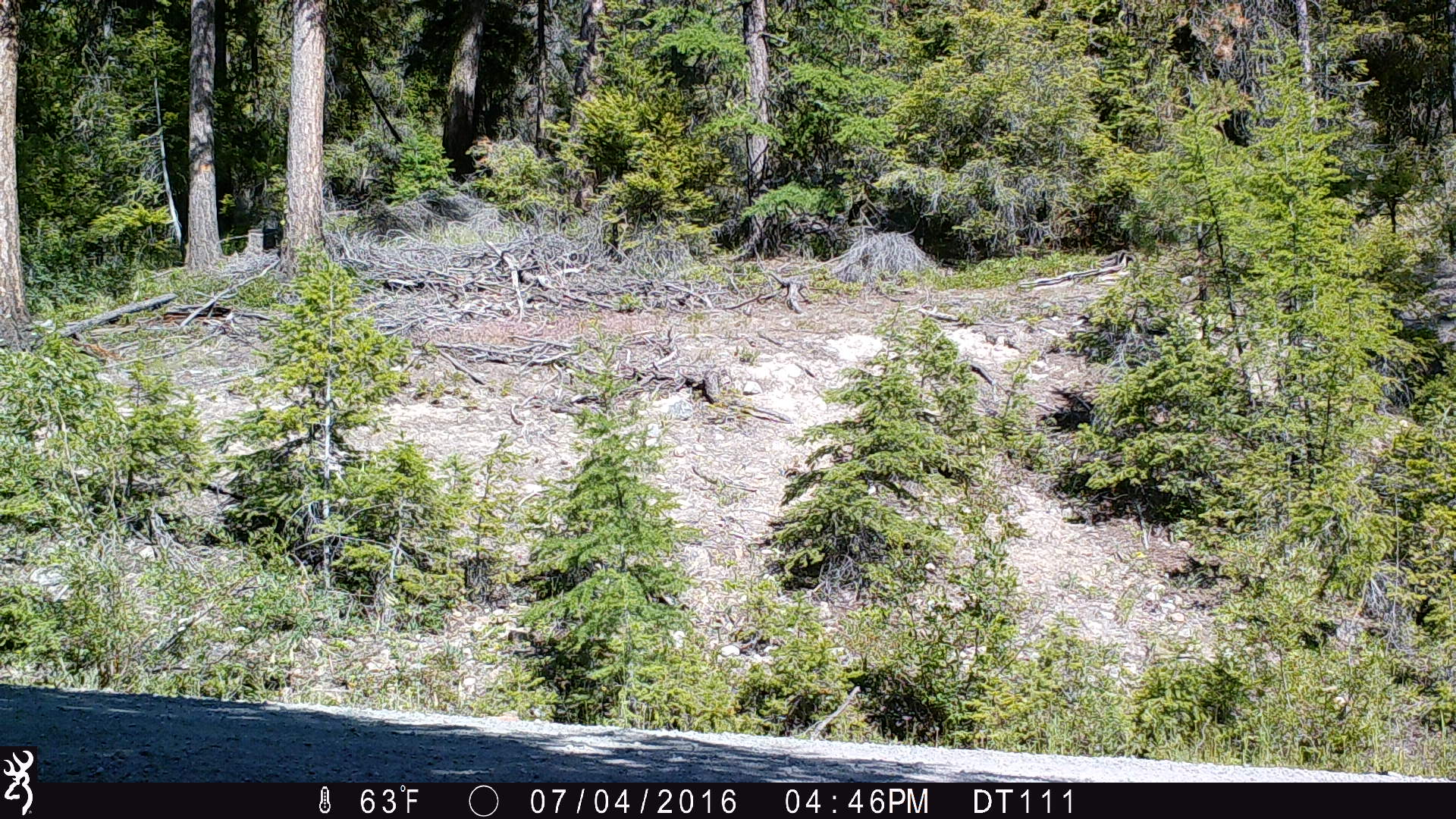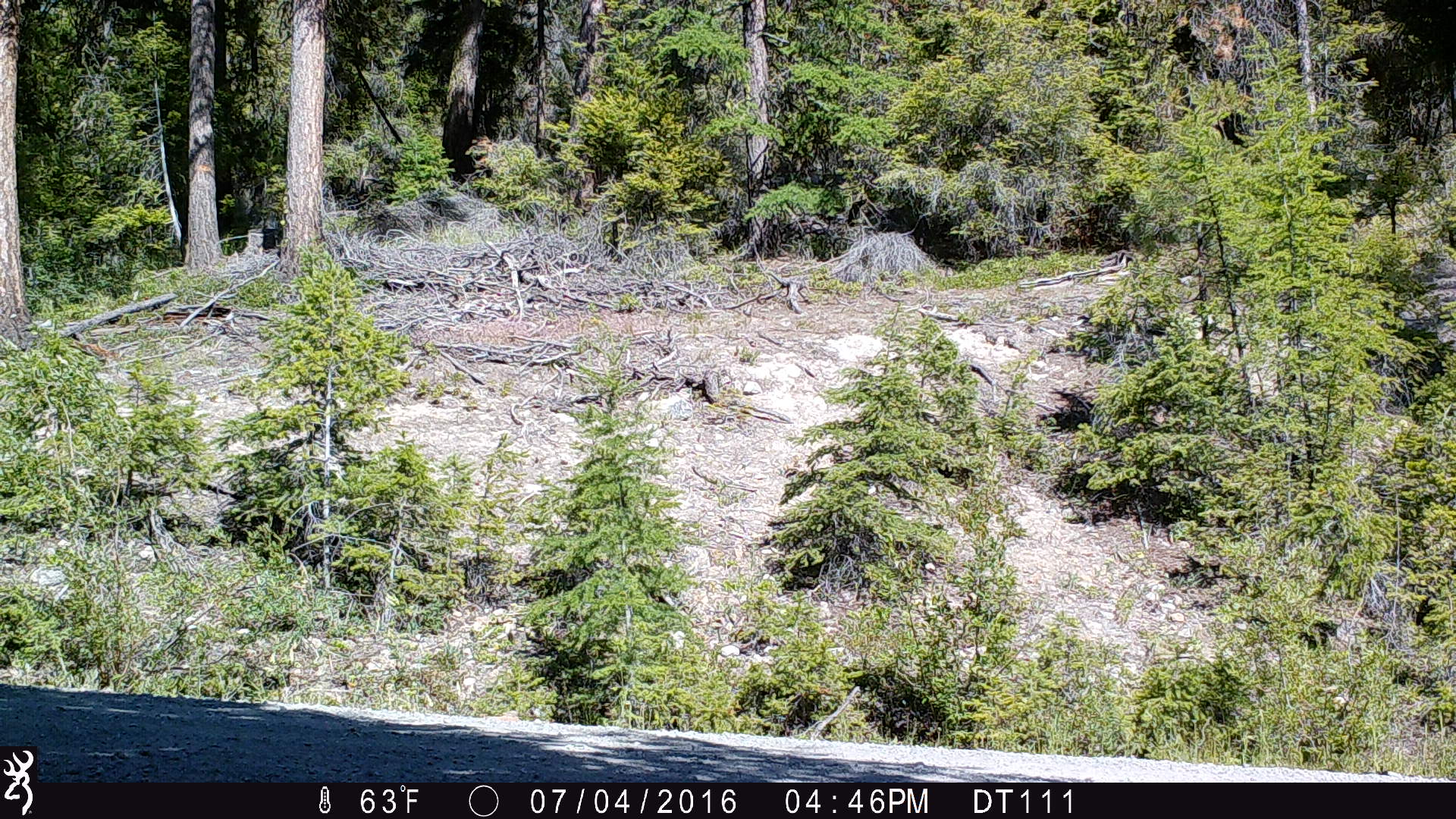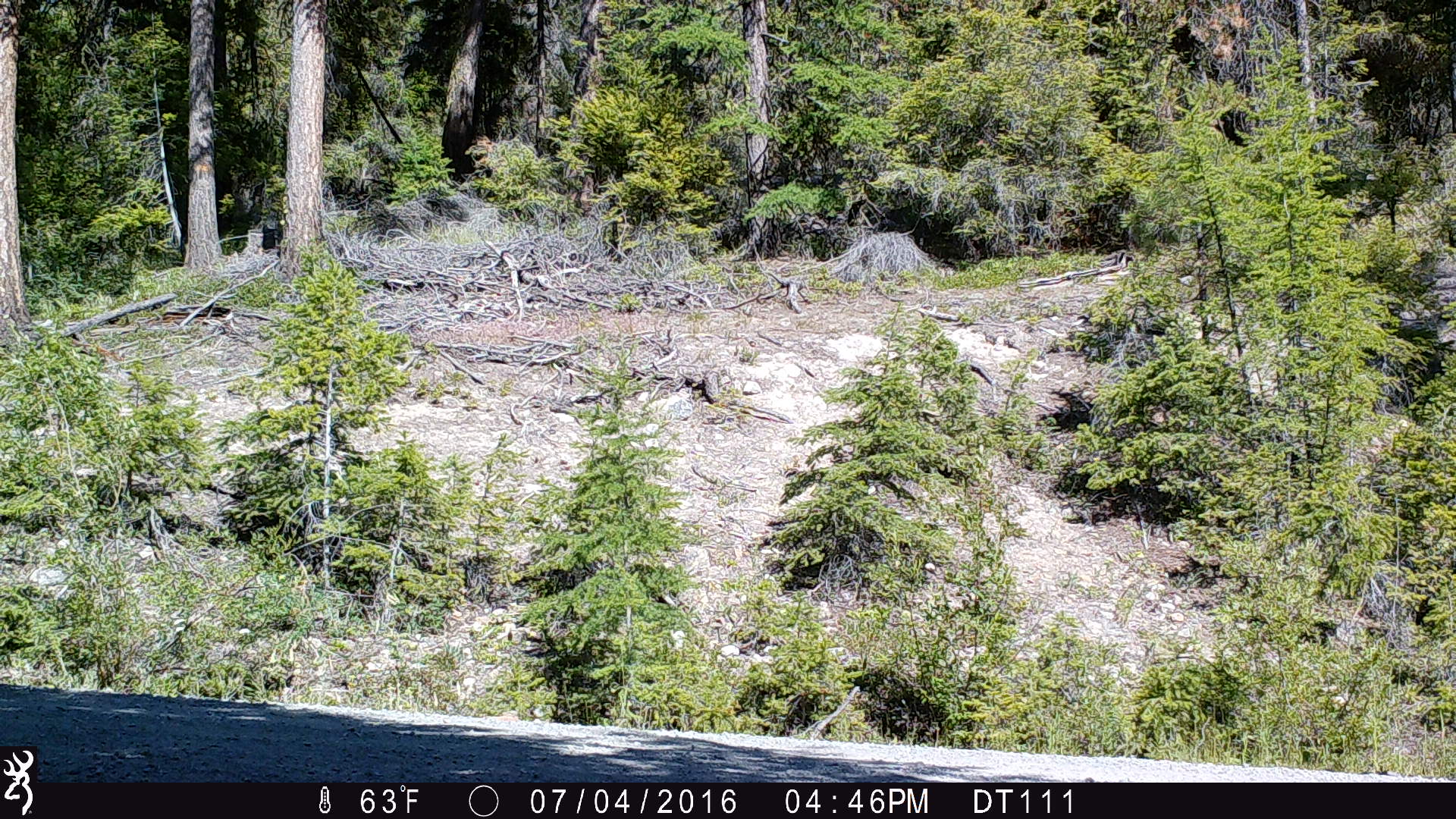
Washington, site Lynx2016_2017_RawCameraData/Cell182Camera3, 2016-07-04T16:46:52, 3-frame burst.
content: no animal present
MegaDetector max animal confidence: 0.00